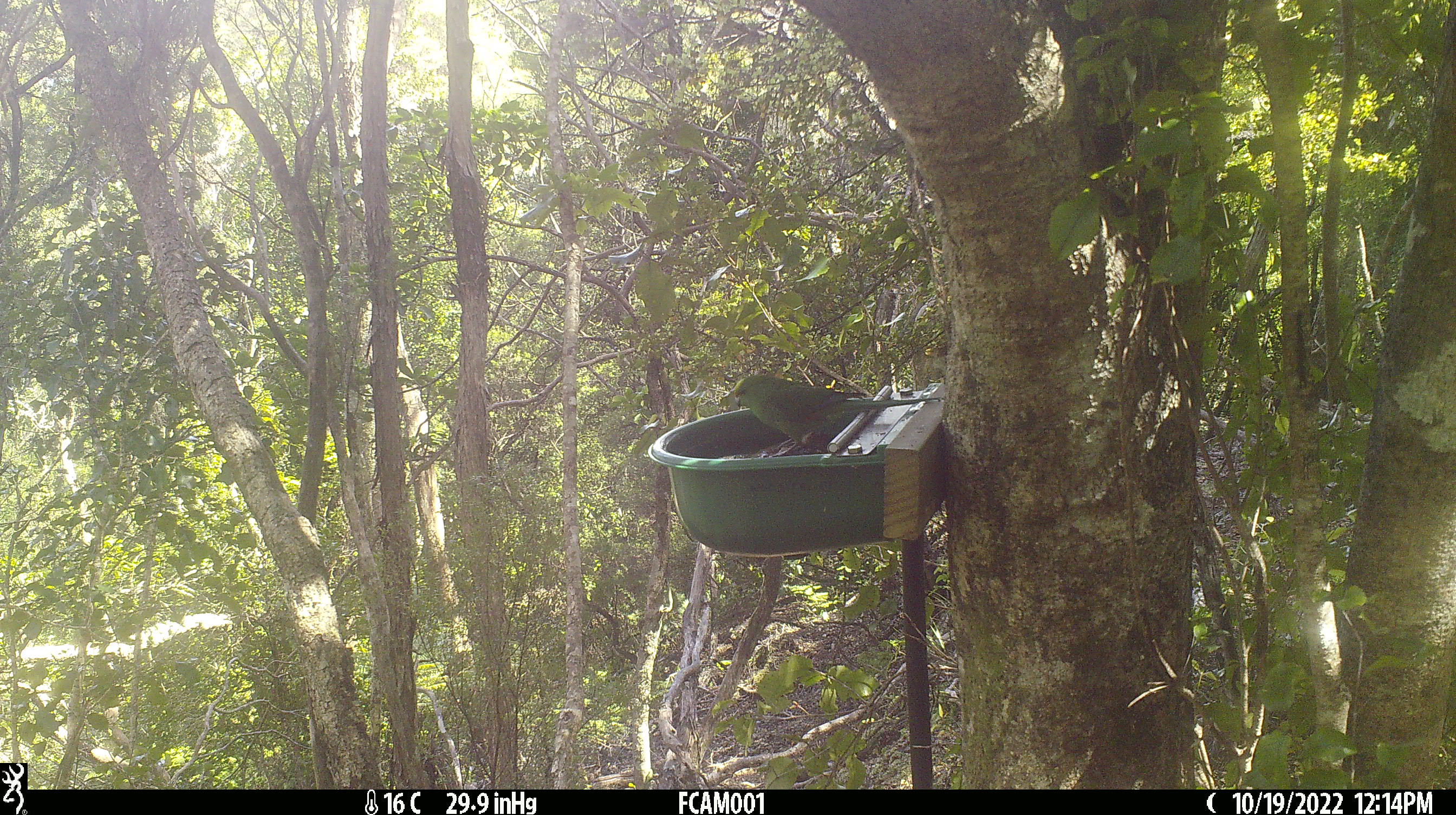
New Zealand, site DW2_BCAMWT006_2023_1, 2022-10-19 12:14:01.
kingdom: Animalia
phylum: Chordata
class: Aves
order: Psittaciformes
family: Psittaculidae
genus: Cyanoramphus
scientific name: Cyanoramphus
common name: parakeet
Parakeet (Cyanoramphus).